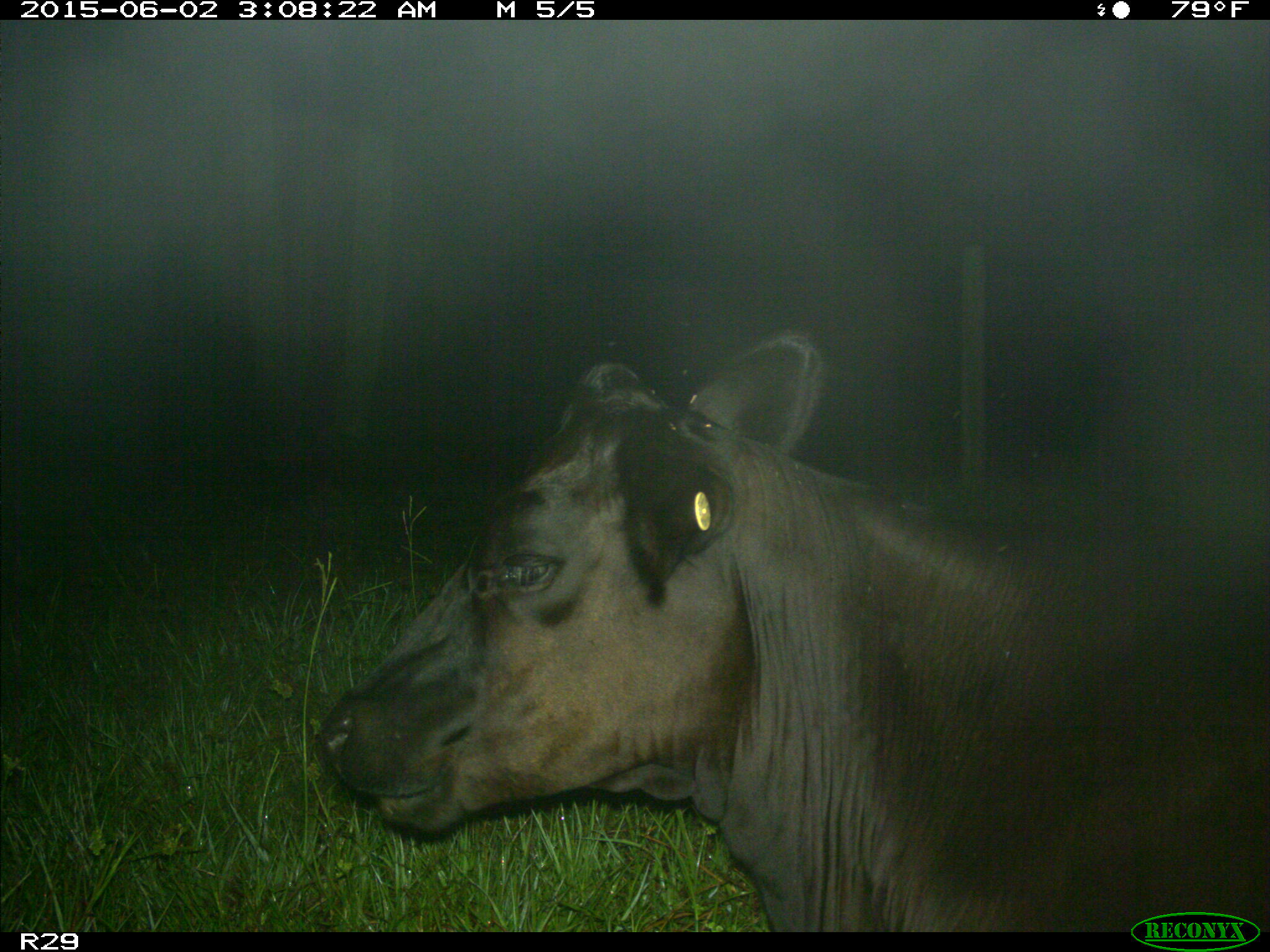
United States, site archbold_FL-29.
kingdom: Animalia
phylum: Chordata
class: Mammalia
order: Artiodactyla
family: Bovidae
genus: Bos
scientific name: Bos taurus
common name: domestic cow